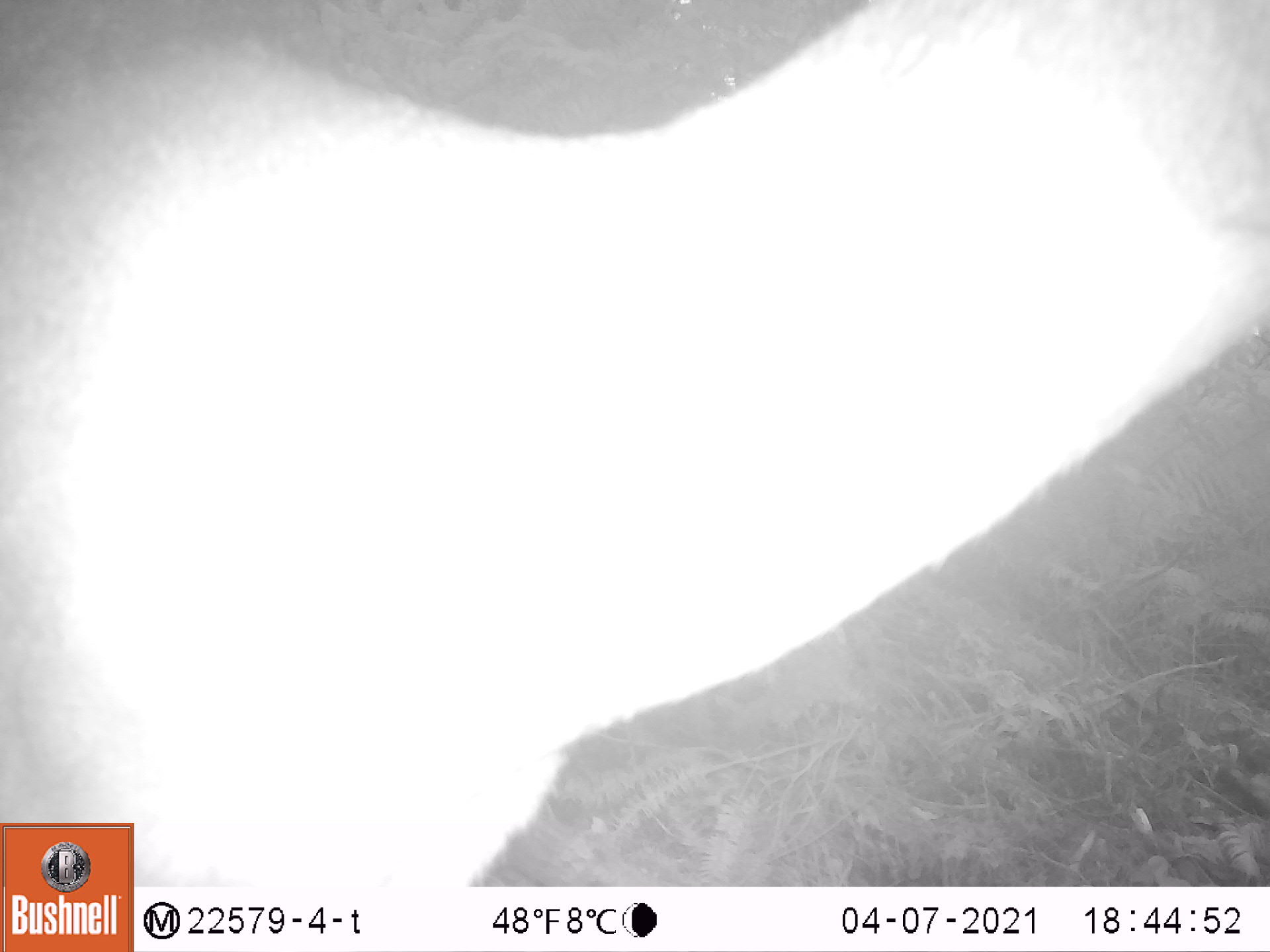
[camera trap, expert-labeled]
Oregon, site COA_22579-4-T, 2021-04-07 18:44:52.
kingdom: Animalia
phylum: Chordata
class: Mammalia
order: Artiodactyla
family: Cervidae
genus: Odocoileus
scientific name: Odocoileus hemionus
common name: black-tailed deer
Black-tailed deer (Odocoileus hemionus).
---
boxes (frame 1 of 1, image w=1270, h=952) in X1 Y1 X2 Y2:
black-tailed deer: 2 3 1262 815